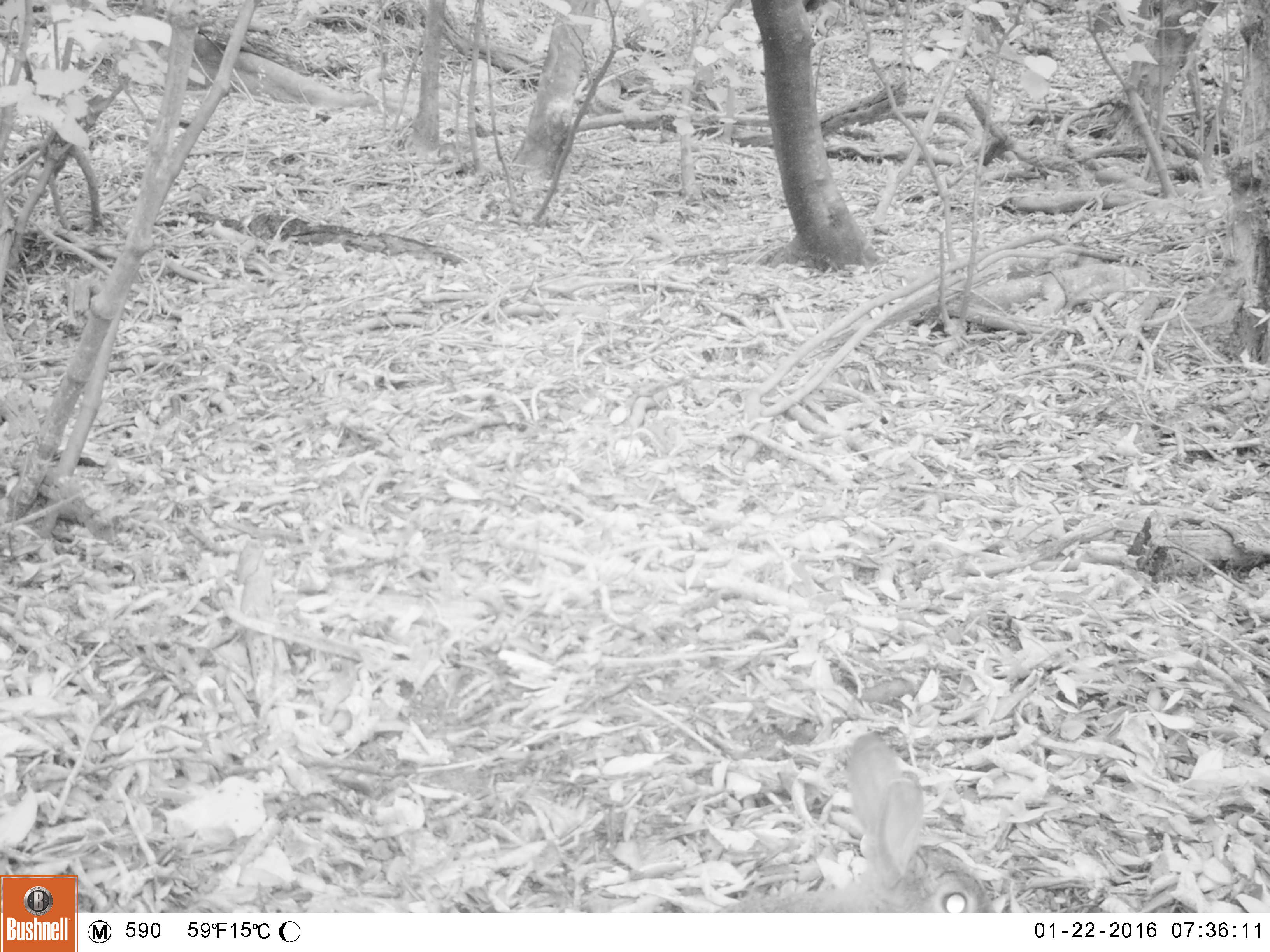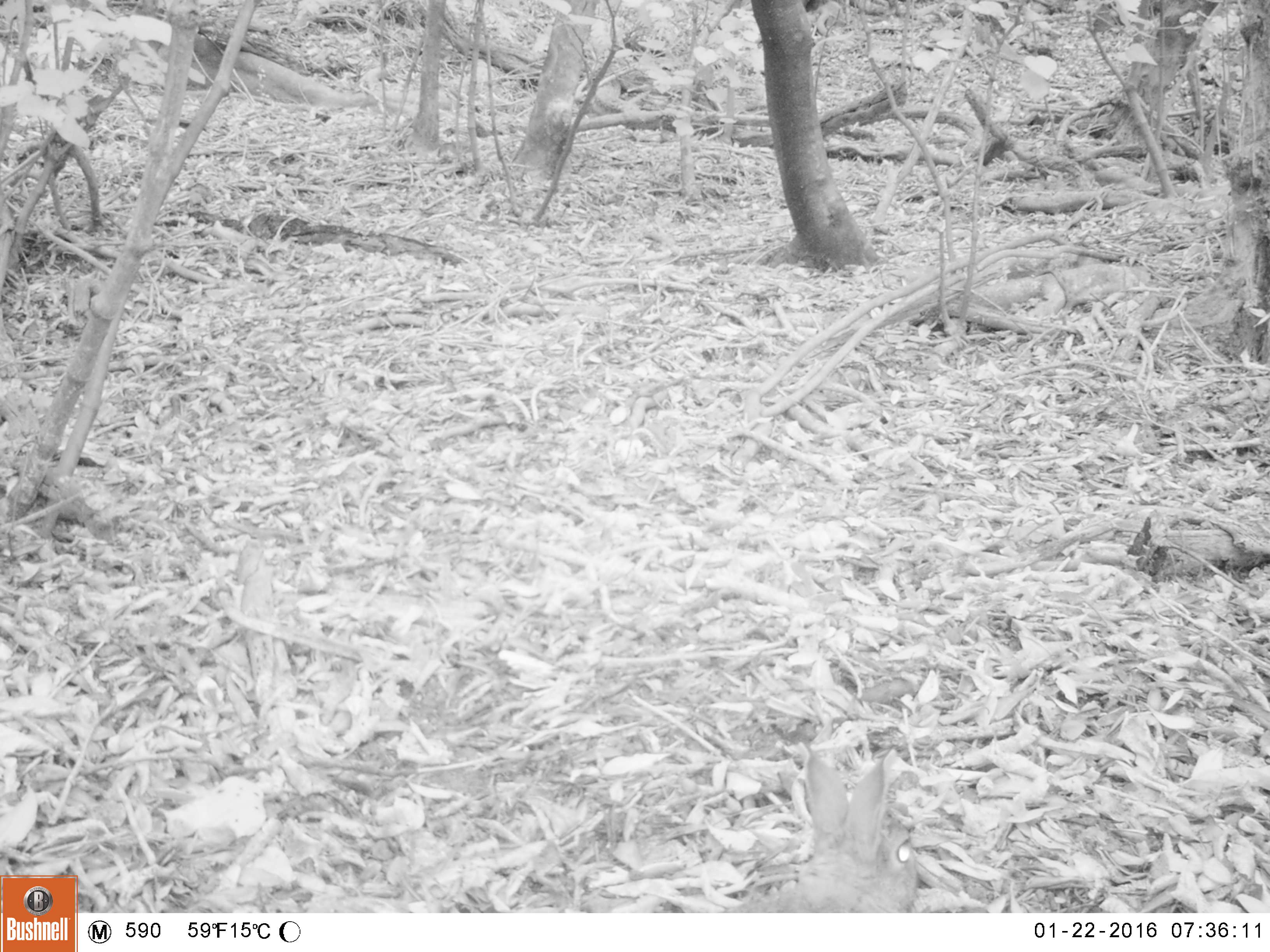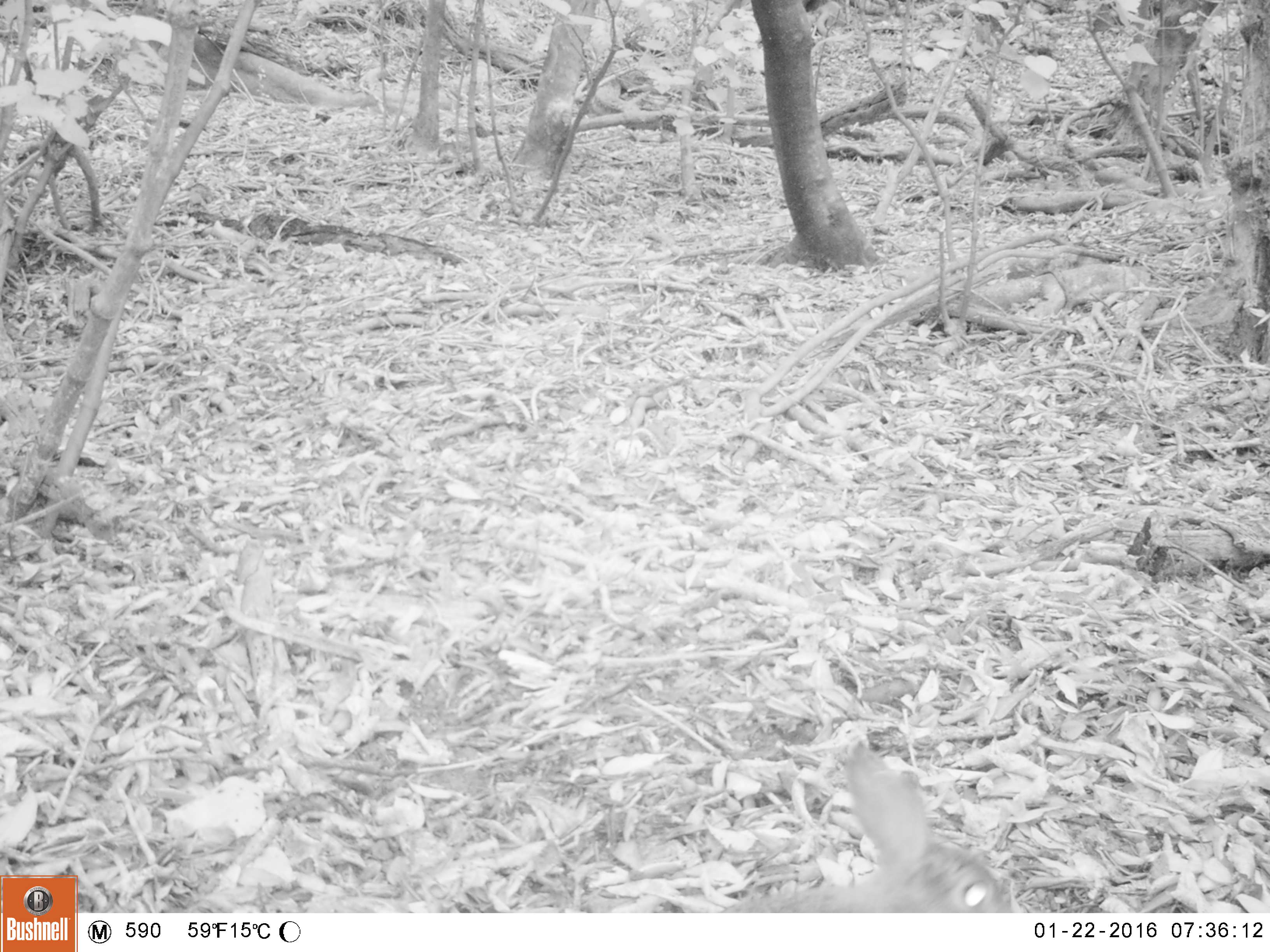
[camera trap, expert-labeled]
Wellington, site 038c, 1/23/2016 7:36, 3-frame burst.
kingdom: Animalia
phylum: Chordata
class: Mammalia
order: Lagomorpha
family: Leporidae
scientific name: Leporidae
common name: rabbit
Rabbit (Leporidae).